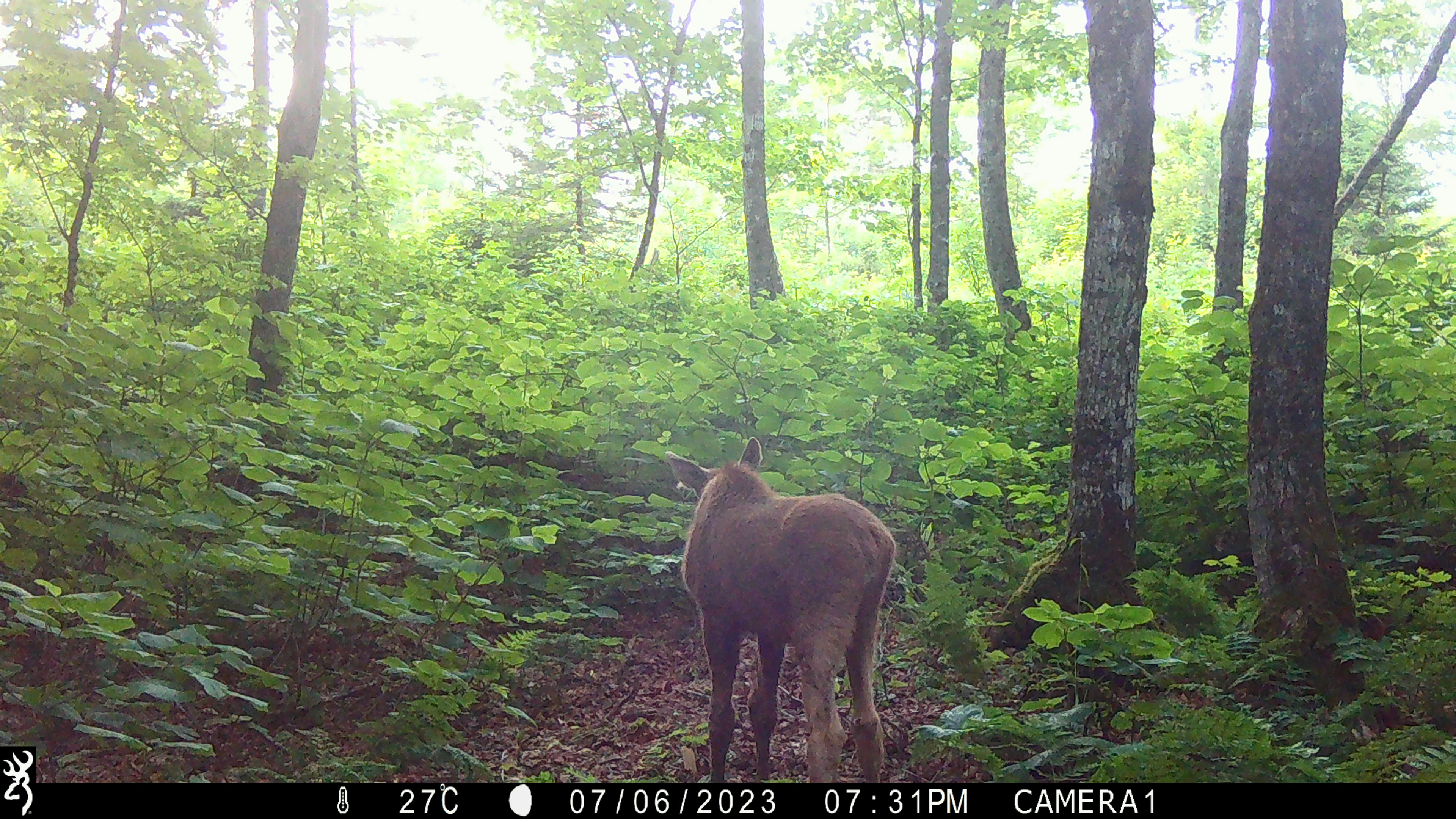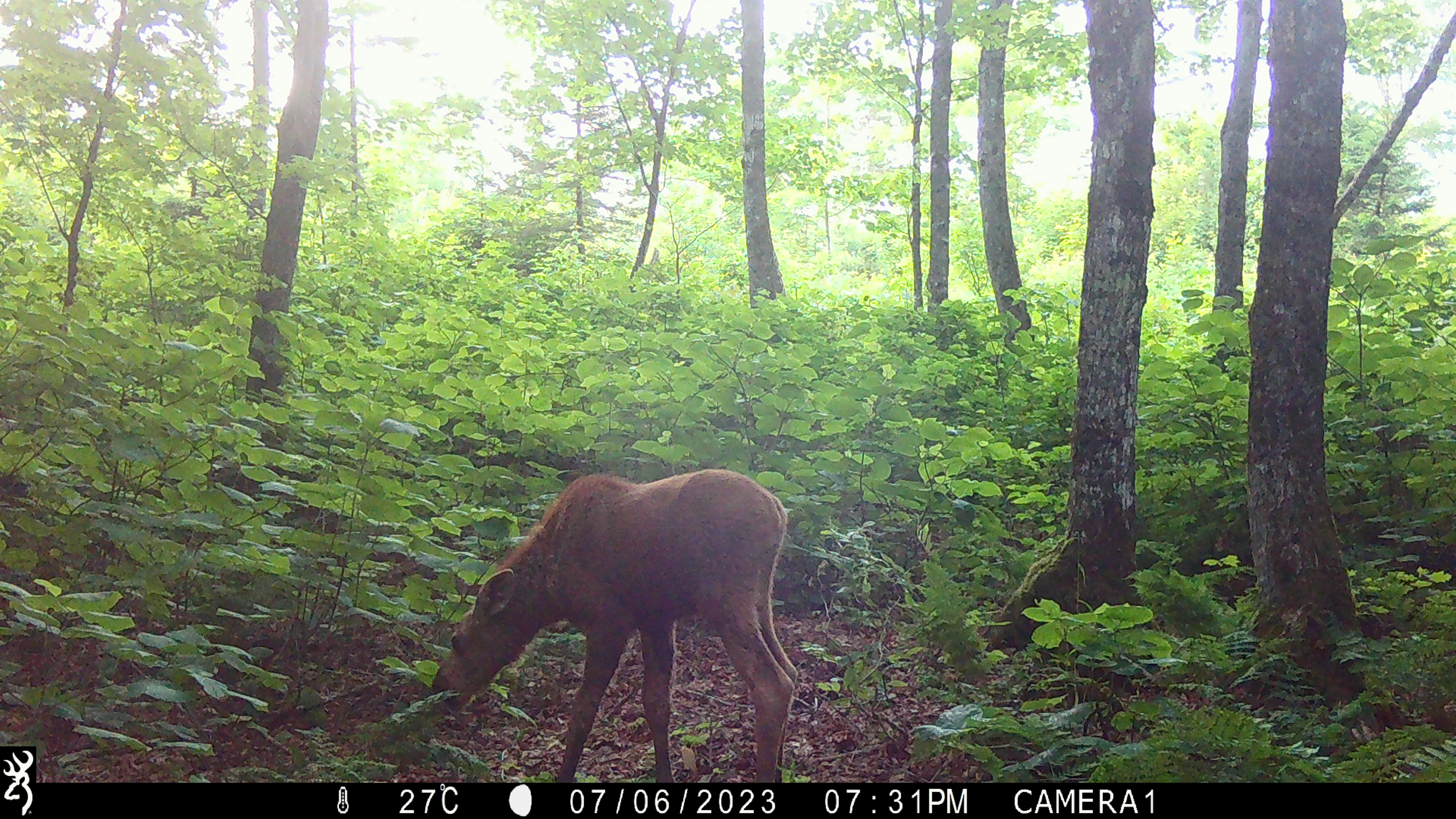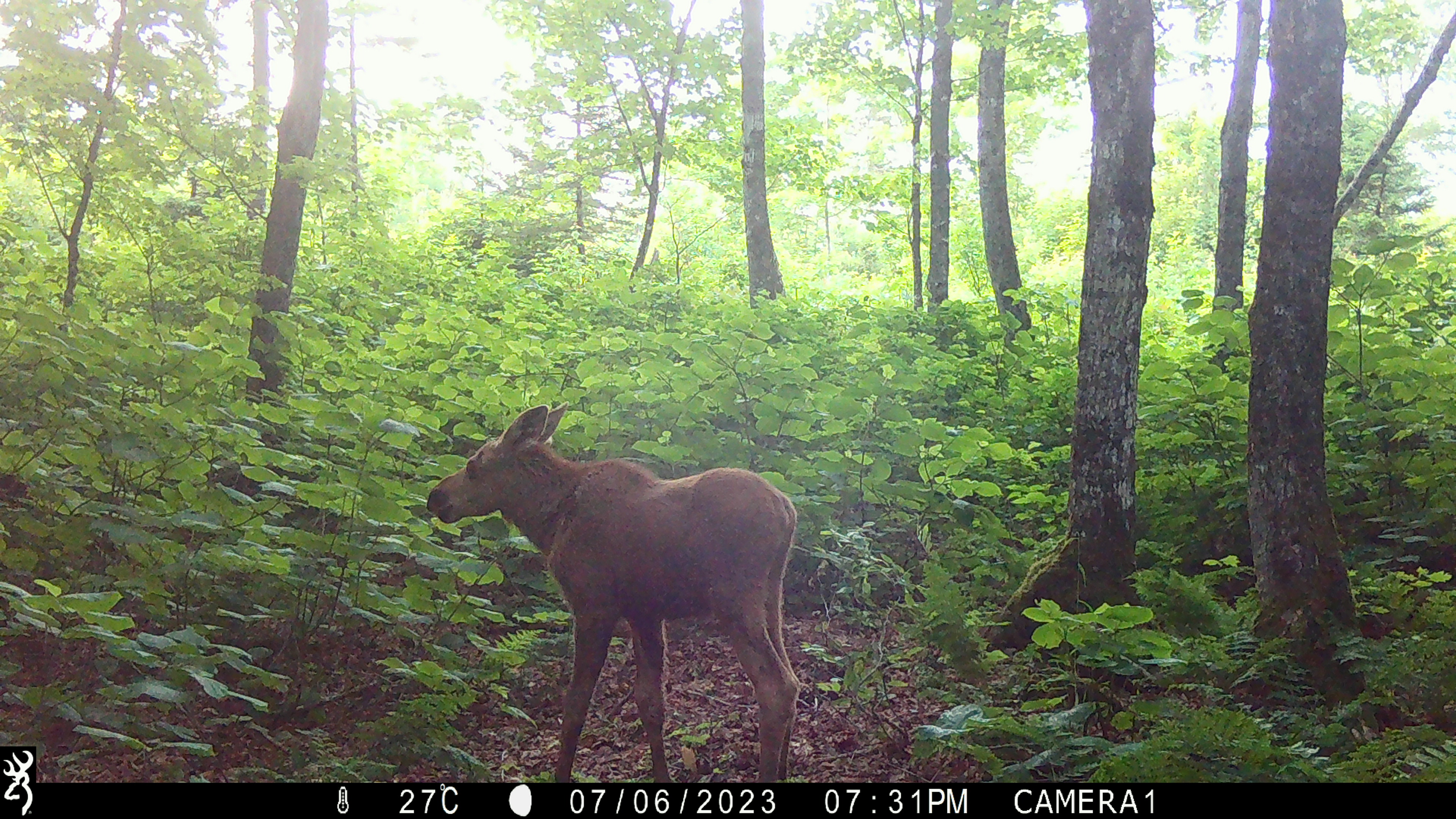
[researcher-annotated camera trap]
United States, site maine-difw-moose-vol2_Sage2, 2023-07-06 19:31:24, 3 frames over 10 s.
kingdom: Animalia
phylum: Chordata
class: Mammalia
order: Artiodactyla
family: Cervidae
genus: Alces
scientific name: Alces alces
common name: moose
Moose (Alces alces).